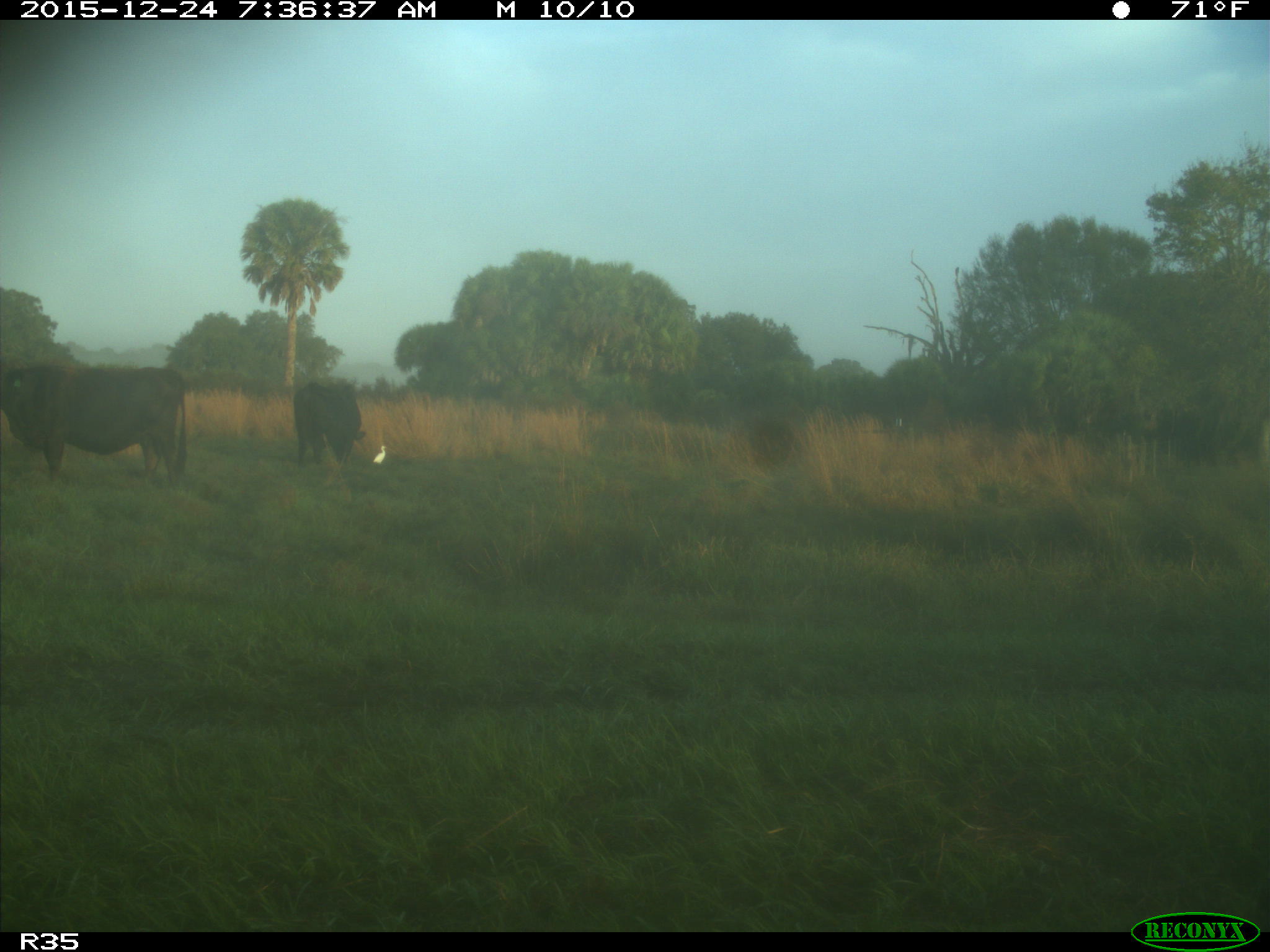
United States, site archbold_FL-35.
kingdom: Animalia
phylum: Chordata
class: Mammalia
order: Artiodactyla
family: Bovidae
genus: Bos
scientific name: Bos taurus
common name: domestic cow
Bos taurus (domestic cow).